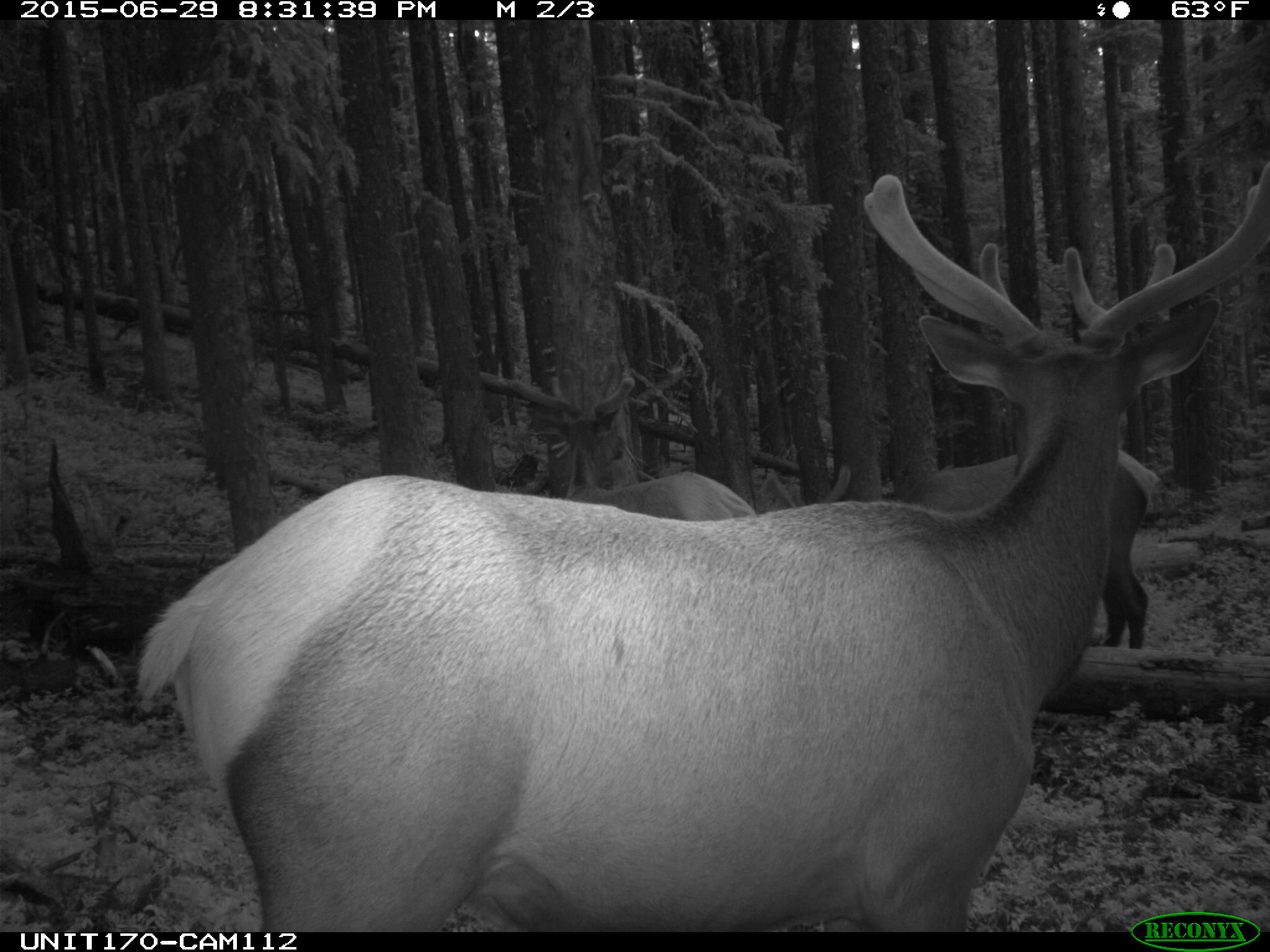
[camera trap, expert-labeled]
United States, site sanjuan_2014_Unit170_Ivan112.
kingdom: Animalia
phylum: Chordata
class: Mammalia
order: Artiodactyla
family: Cervidae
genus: Cervus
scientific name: Cervus elaphus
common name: red deer